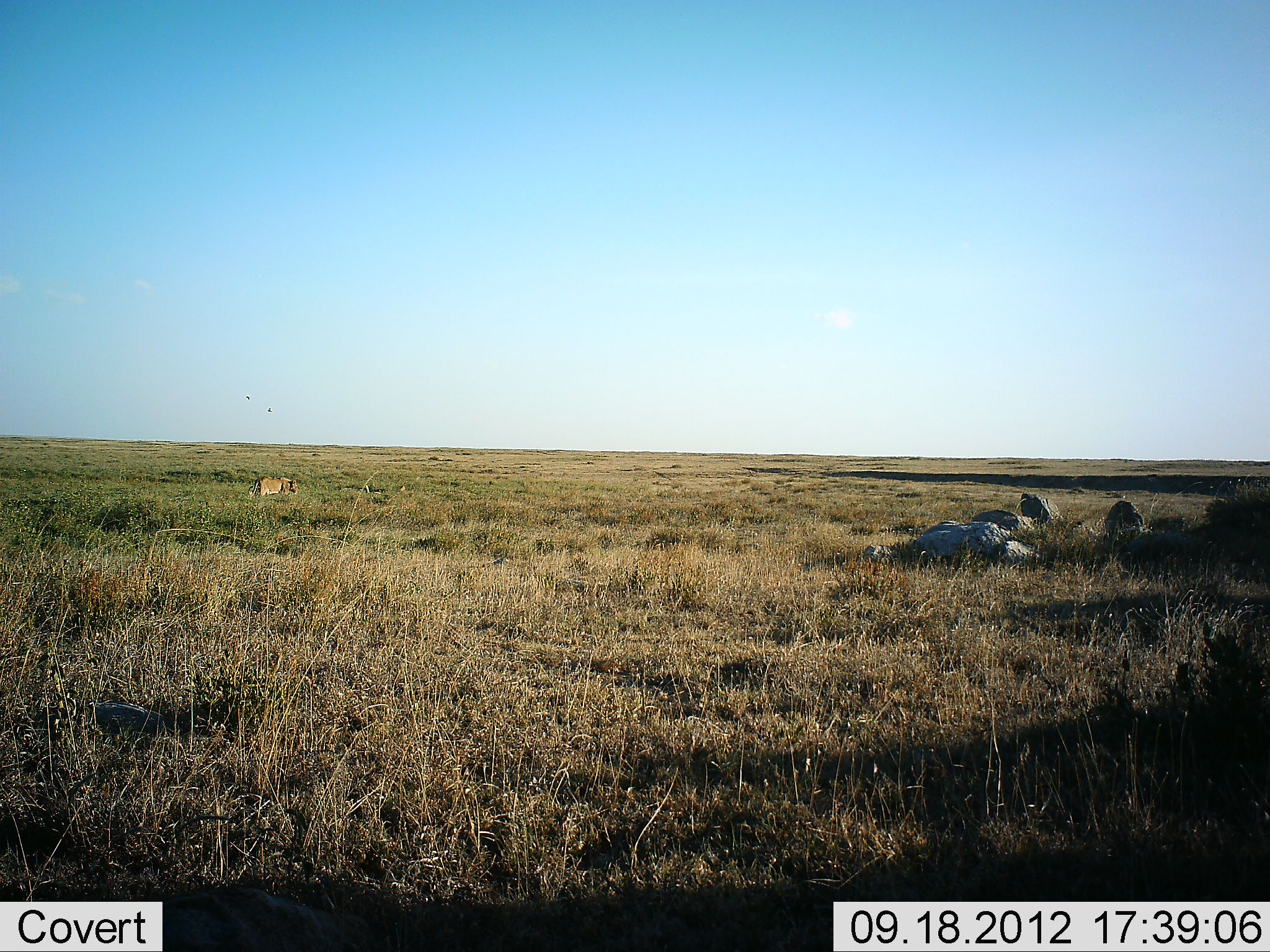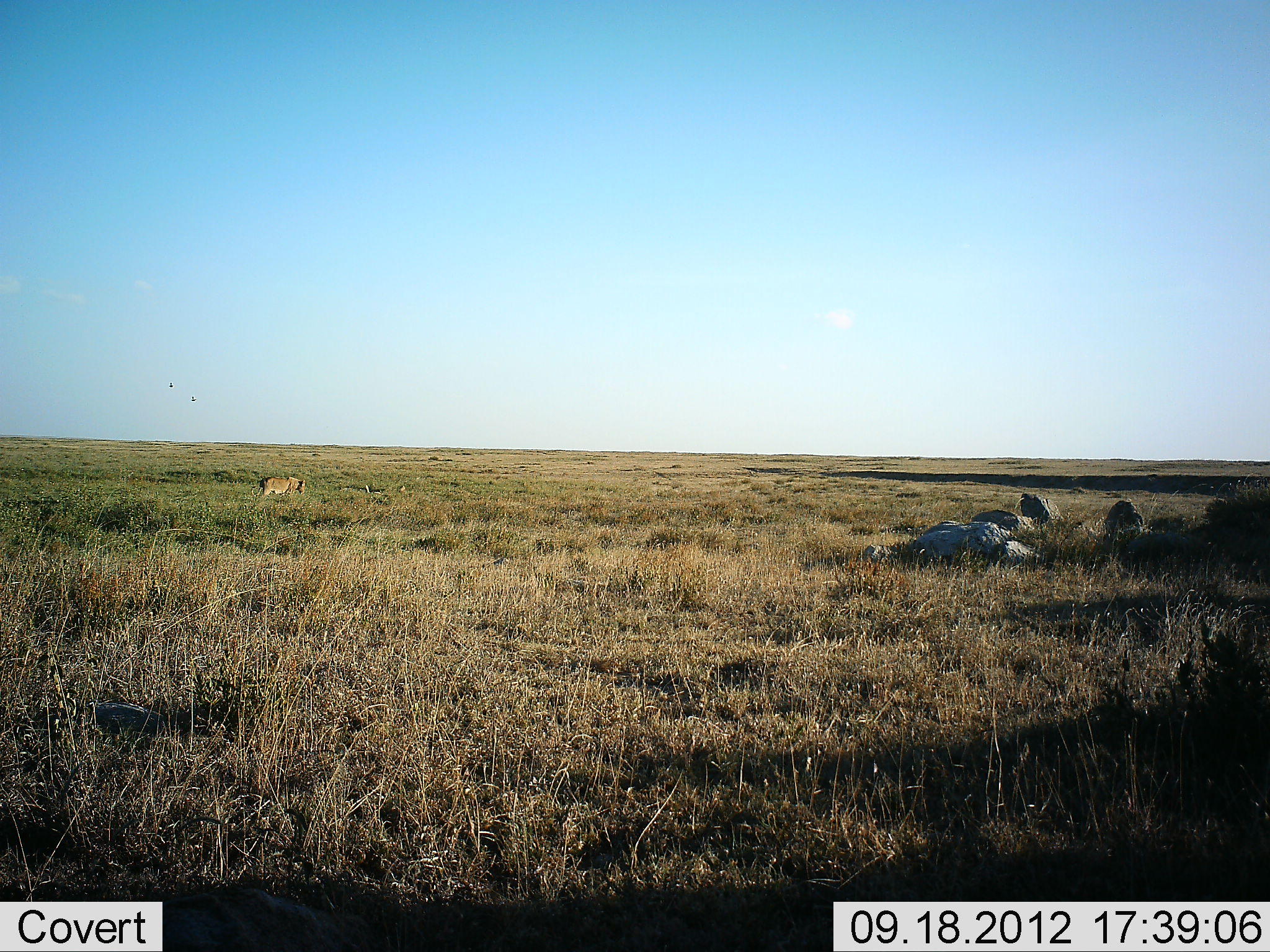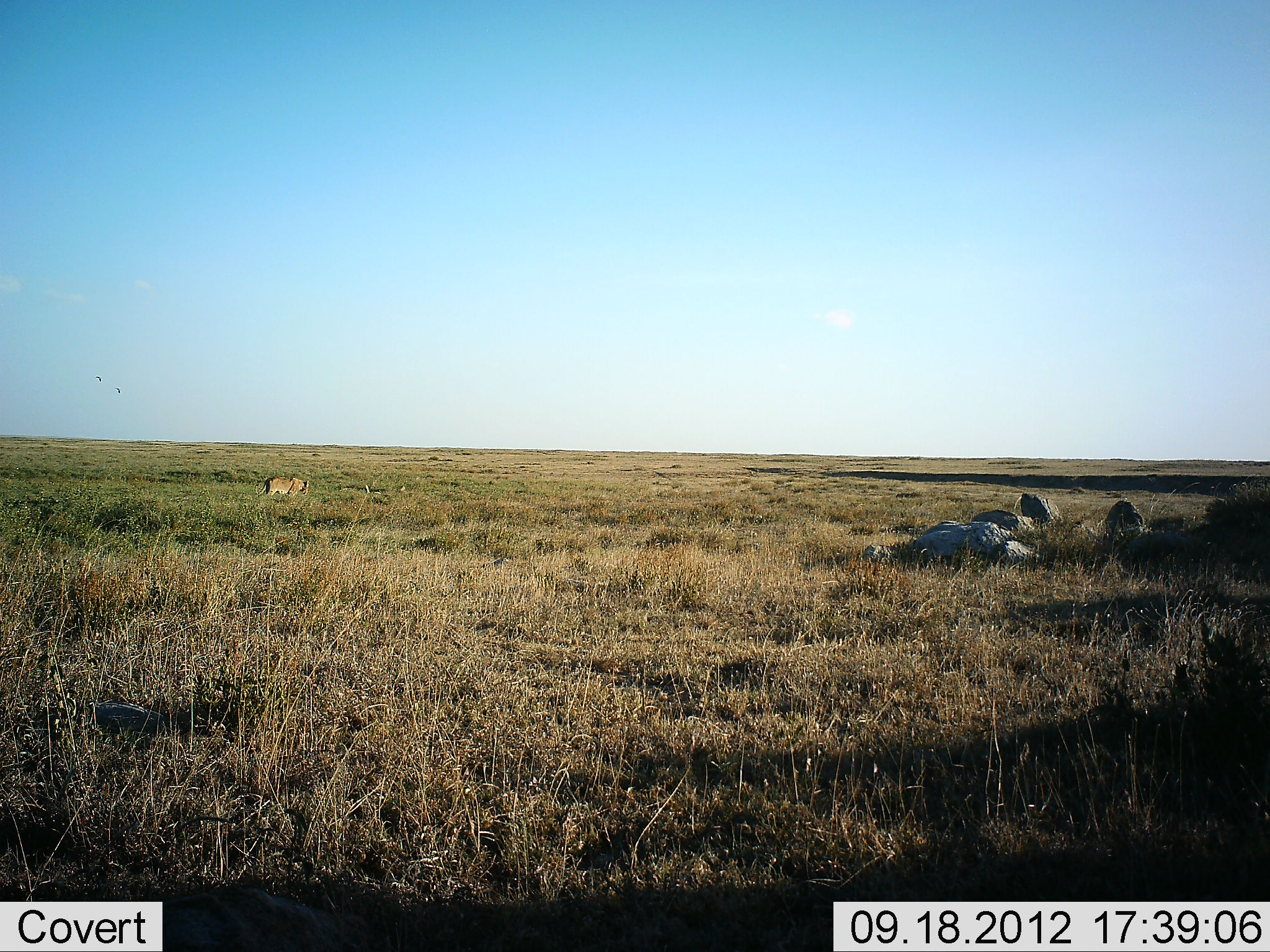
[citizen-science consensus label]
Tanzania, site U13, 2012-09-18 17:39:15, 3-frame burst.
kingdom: Animalia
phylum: Chordata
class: Mammalia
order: Carnivora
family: Felidae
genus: Panthera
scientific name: Panthera leo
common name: lion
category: lionfemale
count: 1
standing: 8%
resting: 0%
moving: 100%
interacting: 0%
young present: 0%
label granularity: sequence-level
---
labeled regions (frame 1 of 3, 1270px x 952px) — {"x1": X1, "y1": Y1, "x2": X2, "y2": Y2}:
animal: {"x1": 249, "y1": 476, "x2": 299, "y2": 498}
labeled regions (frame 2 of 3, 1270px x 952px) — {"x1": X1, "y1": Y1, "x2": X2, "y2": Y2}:
animal: {"x1": 250, "y1": 477, "x2": 306, "y2": 500}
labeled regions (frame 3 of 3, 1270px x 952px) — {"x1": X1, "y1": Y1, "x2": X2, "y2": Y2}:
animal: {"x1": 254, "y1": 477, "x2": 310, "y2": 496}